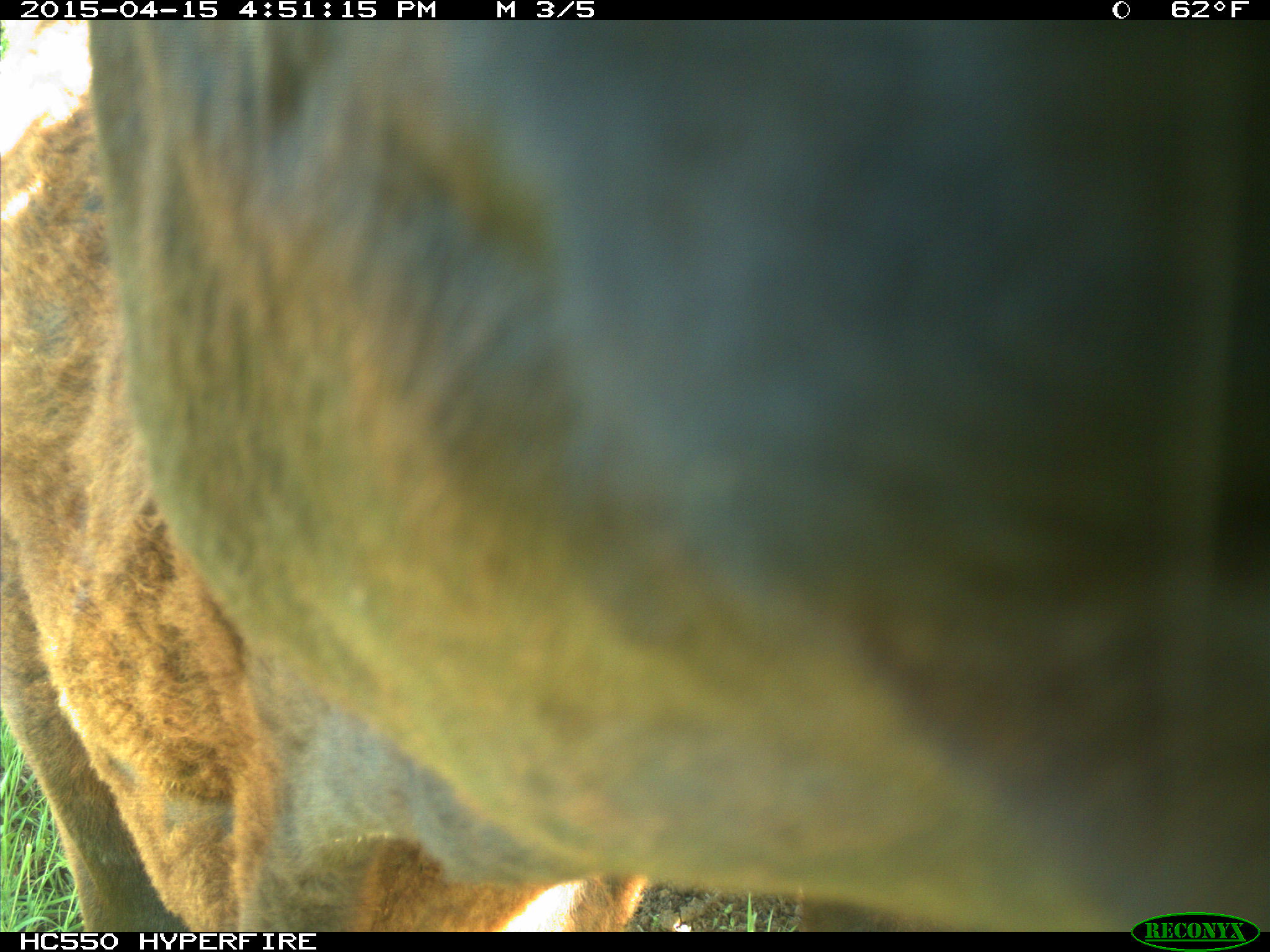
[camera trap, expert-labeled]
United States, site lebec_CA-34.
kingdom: Animalia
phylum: Chordata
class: Mammalia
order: Artiodactyla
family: Bovidae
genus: Bos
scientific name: Bos taurus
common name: domestic cow